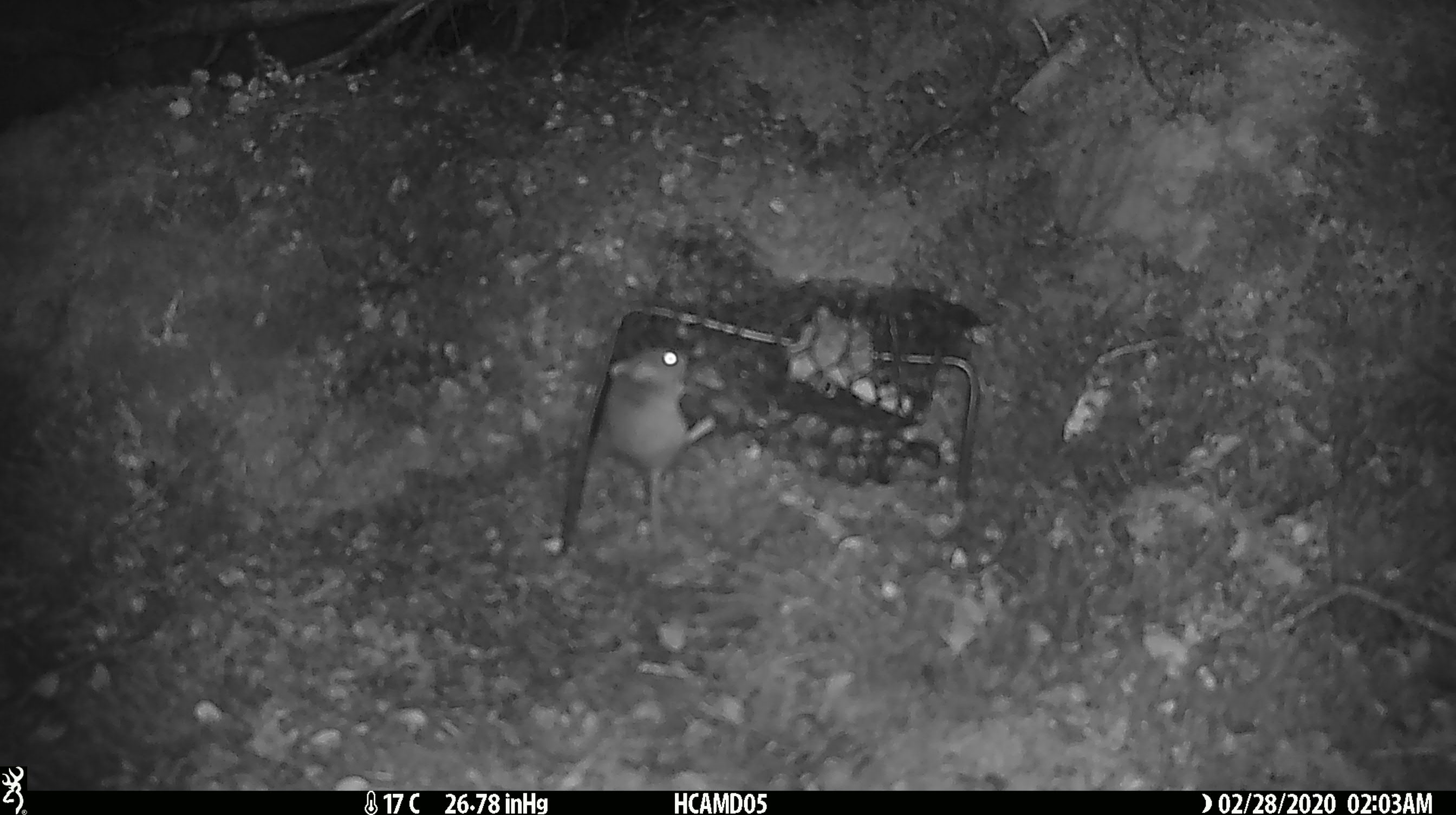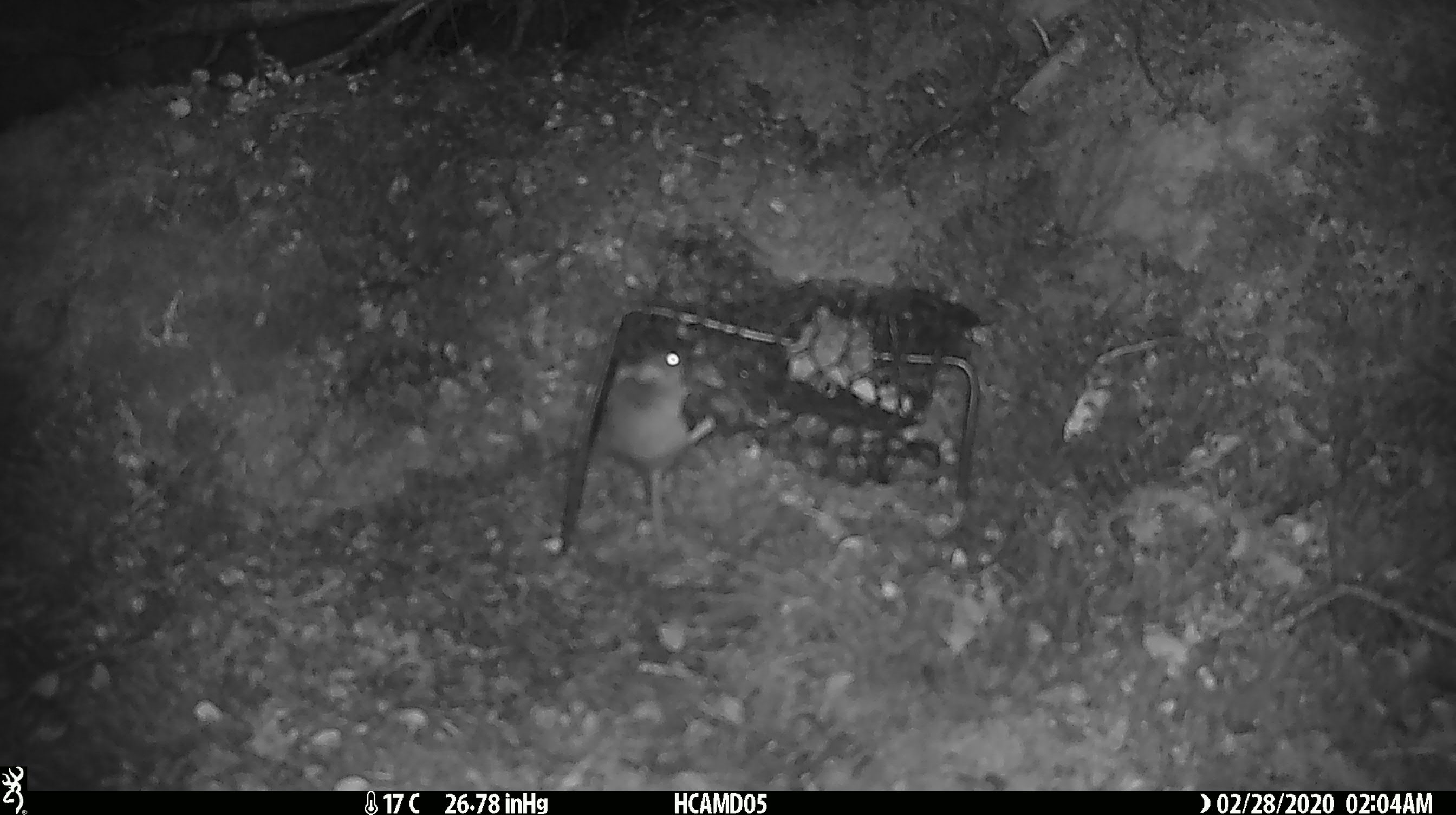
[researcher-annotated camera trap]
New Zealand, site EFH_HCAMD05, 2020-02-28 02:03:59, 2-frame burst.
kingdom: Animalia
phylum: Chordata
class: Mammalia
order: Rodentia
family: Muridae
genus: Mus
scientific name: Mus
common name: mouse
Mouse (Mus).